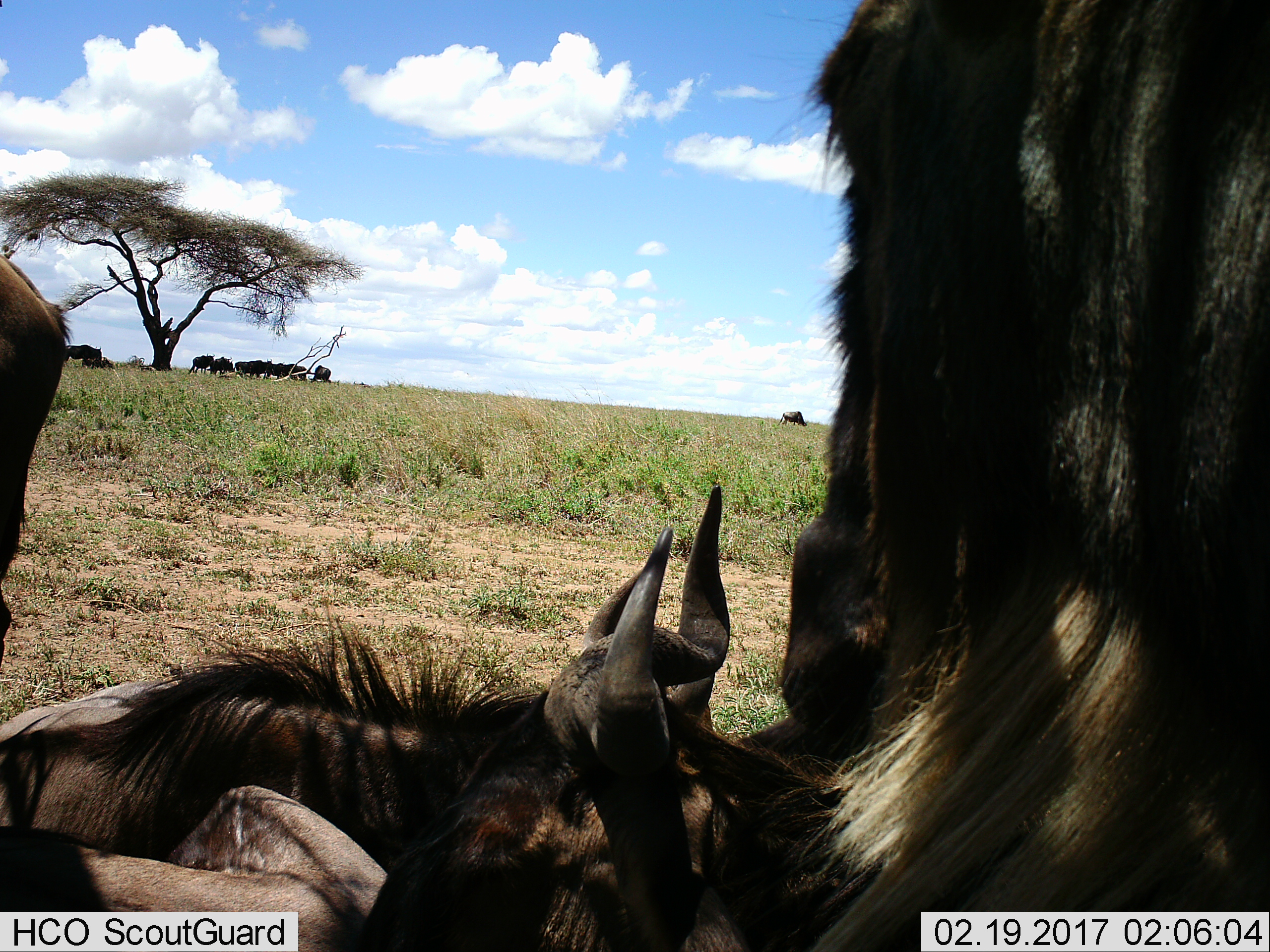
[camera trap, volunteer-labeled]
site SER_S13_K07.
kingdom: Animalia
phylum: Chordata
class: Mammalia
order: Artiodactyla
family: Bovidae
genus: Connochaetes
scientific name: Connochaetes taurinus taurinus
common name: blue wildebeest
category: wildebeestblue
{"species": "wildebeestblue (blue wildebeest) (Connochaetes taurinus taurinus)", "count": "11-50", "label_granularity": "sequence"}